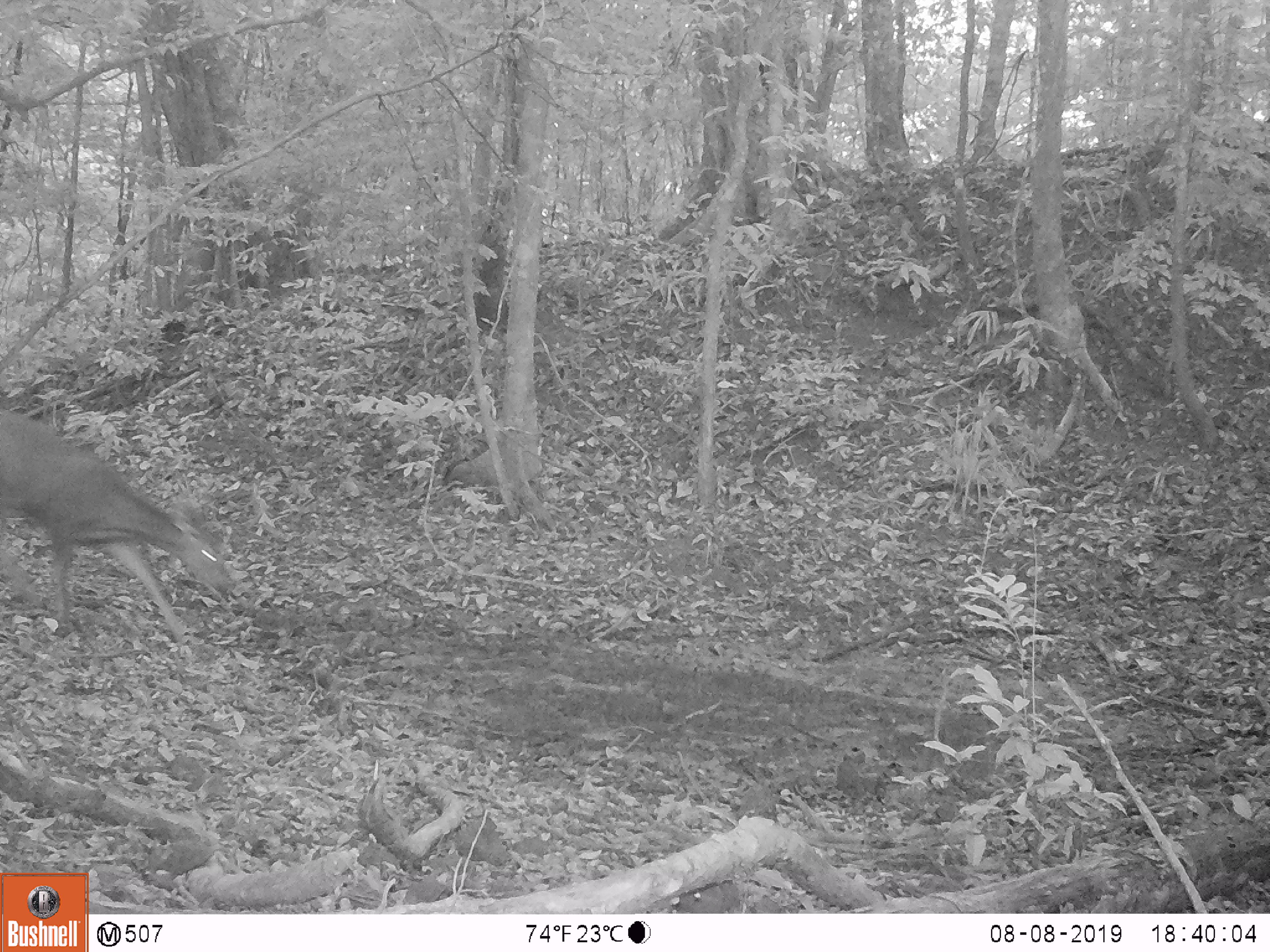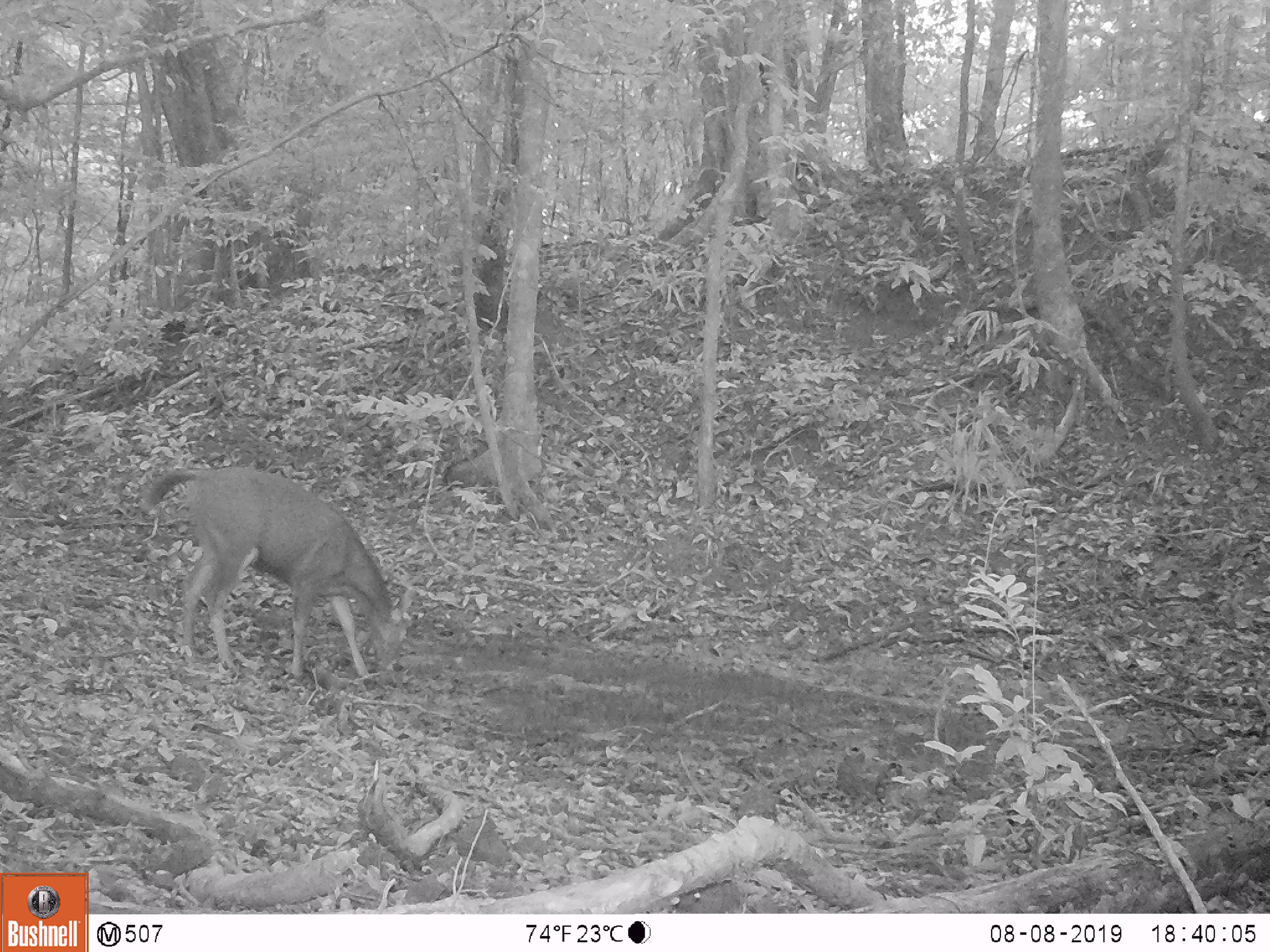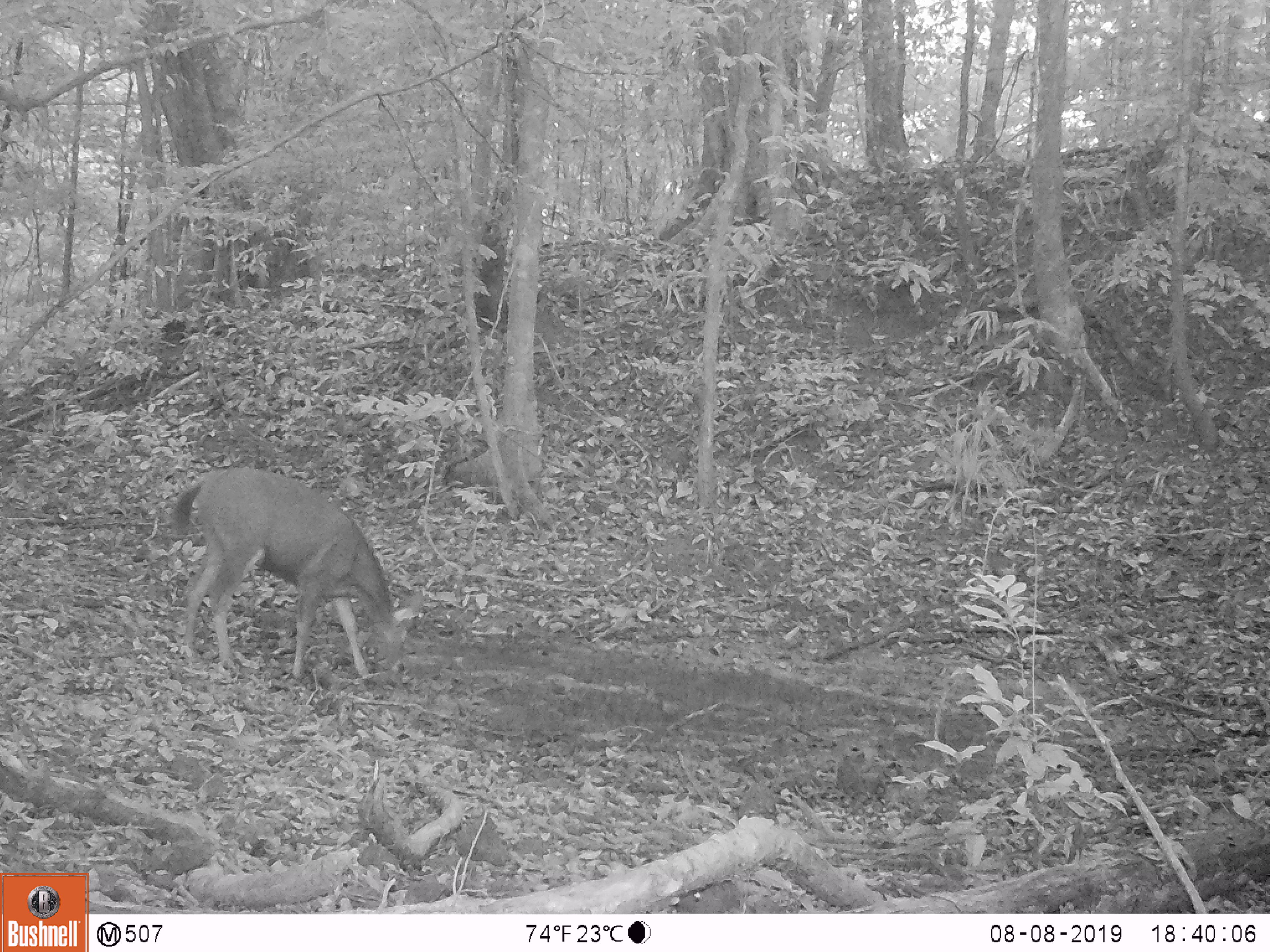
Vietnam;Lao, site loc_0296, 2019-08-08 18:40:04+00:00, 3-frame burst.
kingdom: Animalia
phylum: Chordata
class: Mammalia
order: Artiodactyla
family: Cervidae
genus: Rusa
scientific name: Rusa unicolor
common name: sambar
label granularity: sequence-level